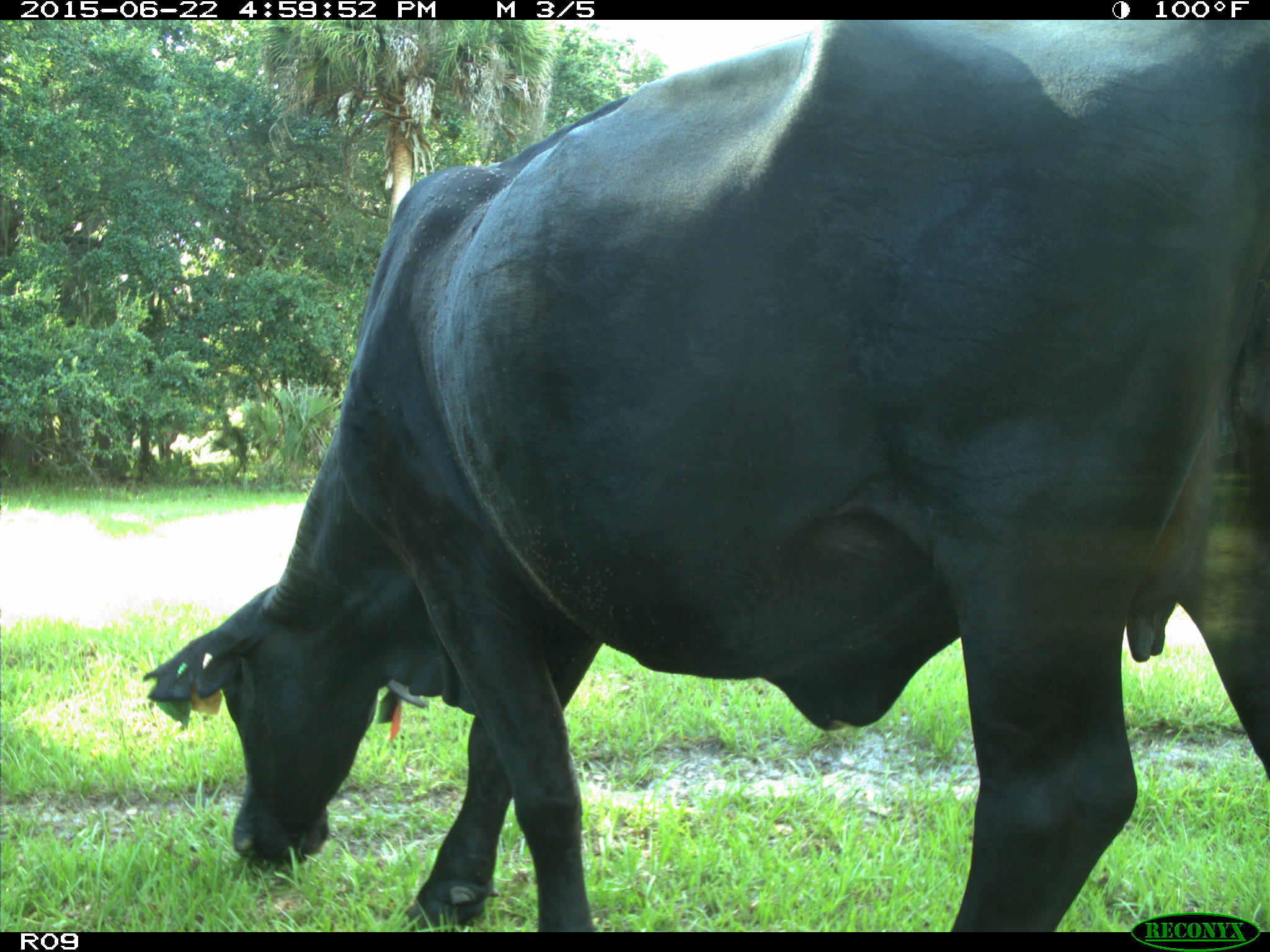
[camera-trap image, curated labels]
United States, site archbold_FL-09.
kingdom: Animalia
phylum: Chordata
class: Mammalia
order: Artiodactyla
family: Bovidae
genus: Bos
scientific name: Bos taurus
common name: domestic cow